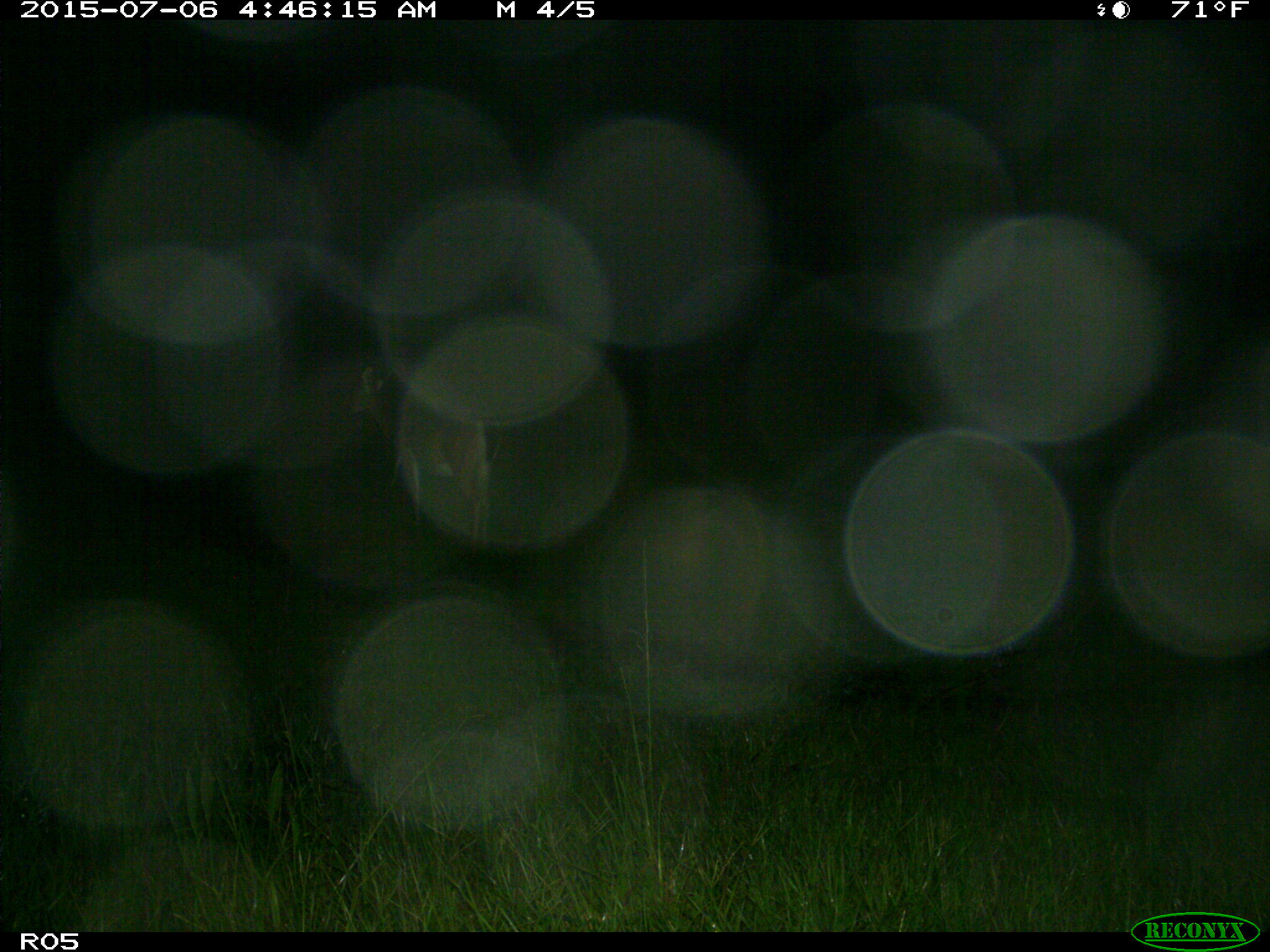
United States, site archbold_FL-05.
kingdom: Animalia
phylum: Chordata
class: Mammalia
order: Artiodactyla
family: Cervidae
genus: Odocoileus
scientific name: Odocoileus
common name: deer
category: unidentified deer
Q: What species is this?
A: Unidentified deer (deer) (Odocoileus).